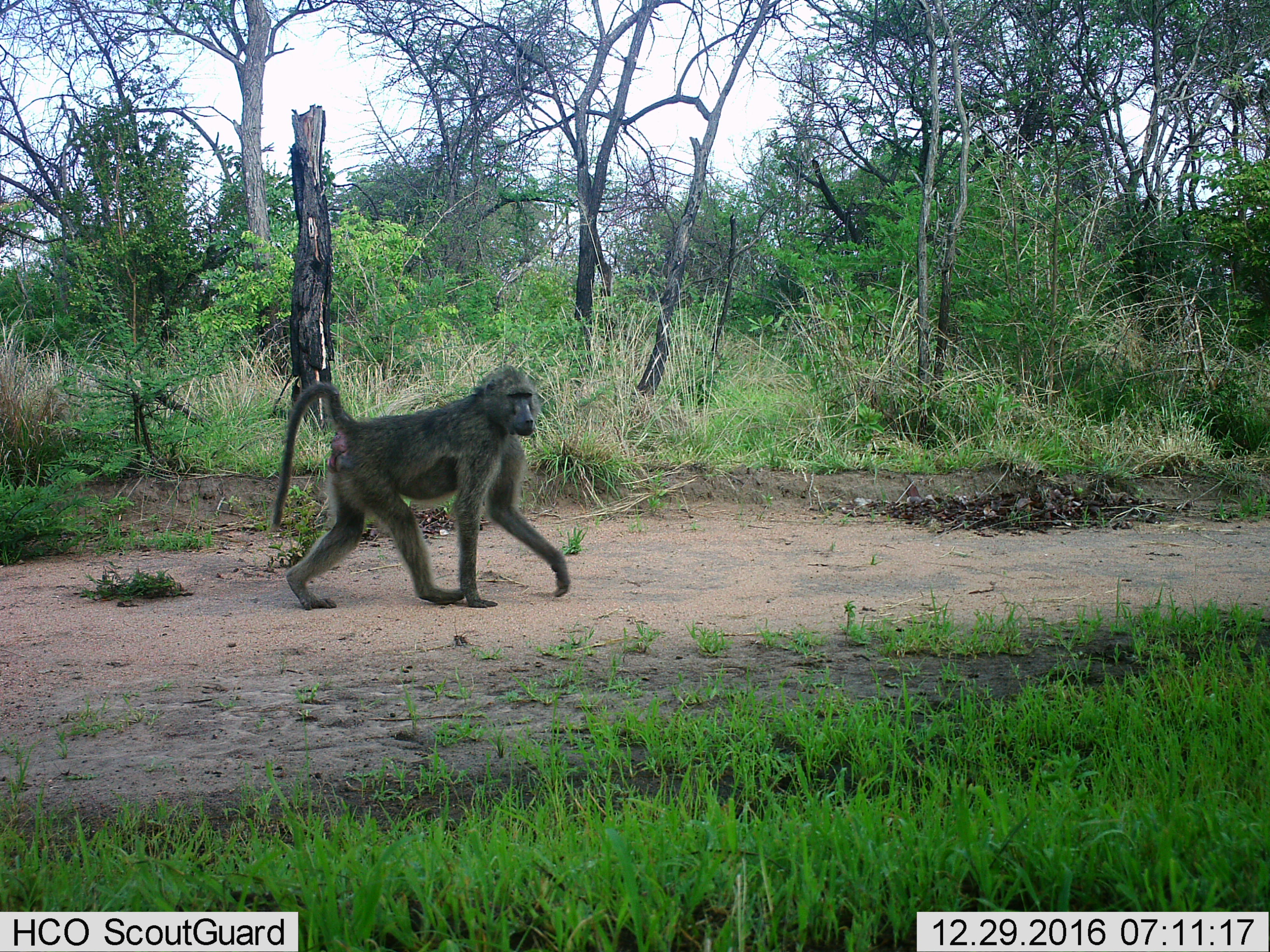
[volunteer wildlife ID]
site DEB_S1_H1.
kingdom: Animalia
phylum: Chordata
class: Mammalia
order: Primates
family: Cercopithecidae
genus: Papio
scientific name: Papio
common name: baboon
Baboon (Papio), count 1. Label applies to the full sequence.